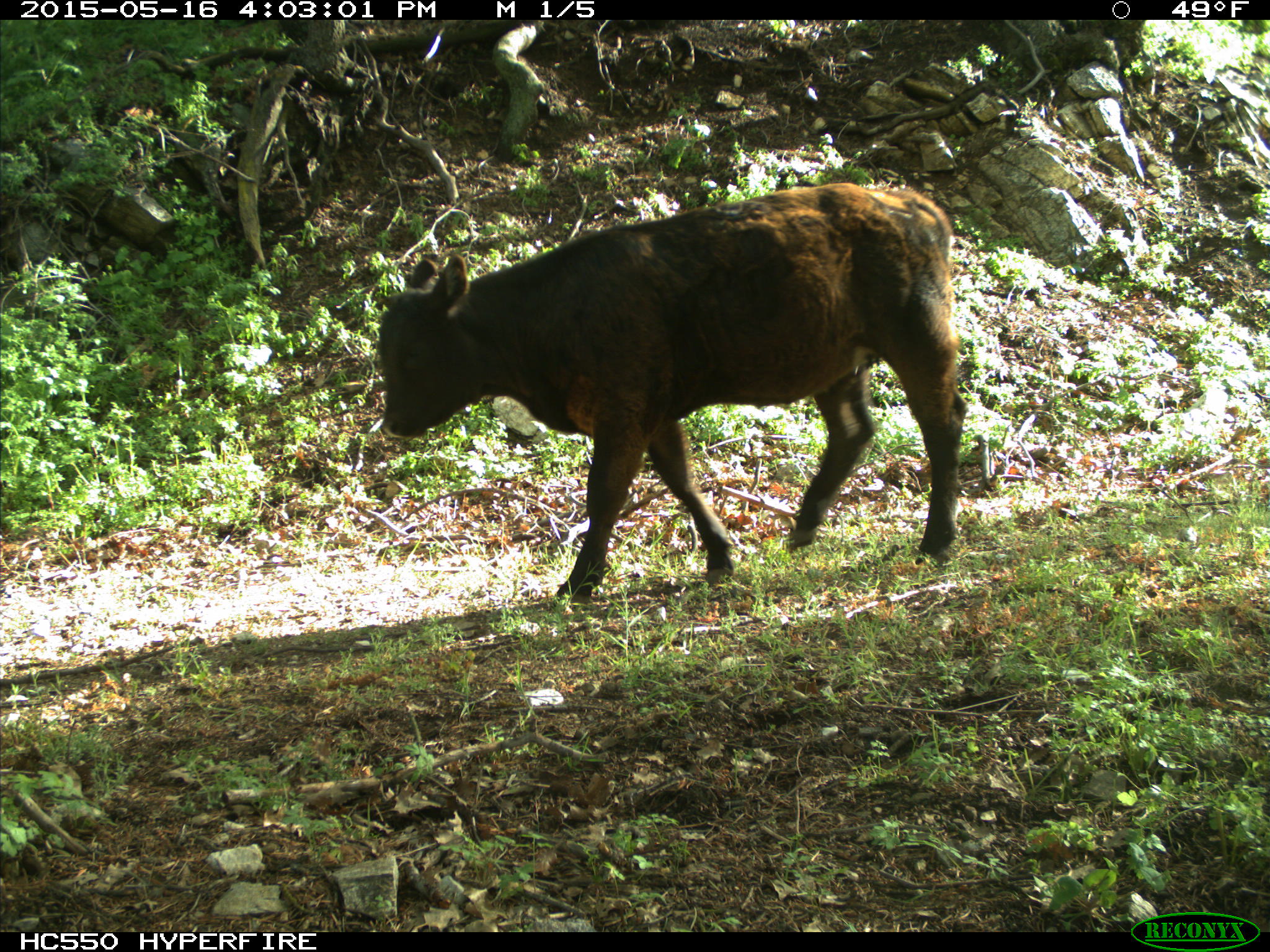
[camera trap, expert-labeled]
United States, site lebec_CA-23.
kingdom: Animalia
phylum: Chordata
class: Mammalia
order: Artiodactyla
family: Bovidae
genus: Bos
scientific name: Bos taurus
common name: domestic cow